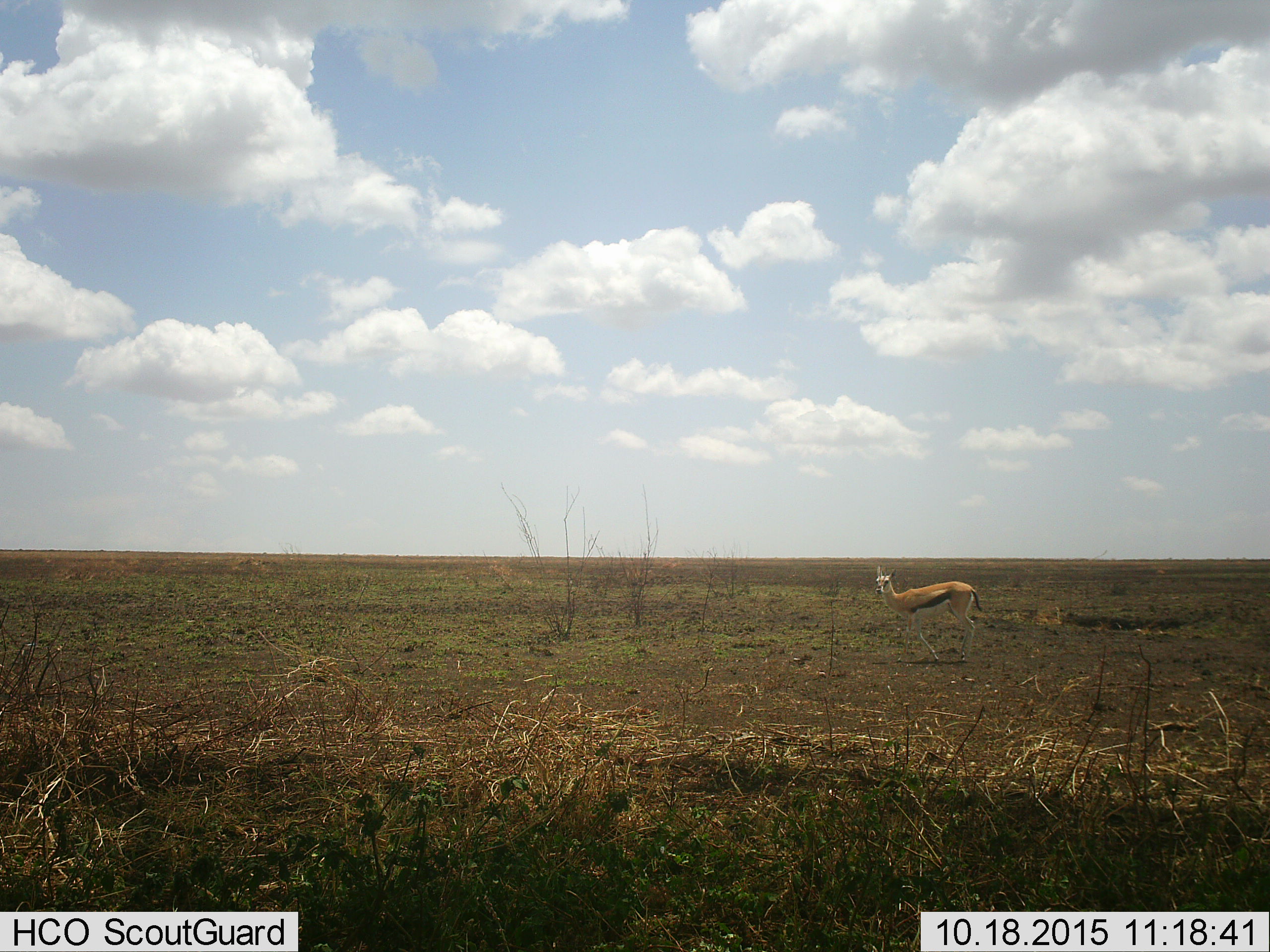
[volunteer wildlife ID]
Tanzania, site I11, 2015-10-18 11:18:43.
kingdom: Animalia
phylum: Chordata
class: Mammalia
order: Artiodactyla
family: Bovidae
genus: Eudorcas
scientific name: Eudorcas thomsonii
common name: thomson's gazelle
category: gazellethomsons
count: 1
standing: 70%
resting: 0%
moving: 30%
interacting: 0%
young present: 10%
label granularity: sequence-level